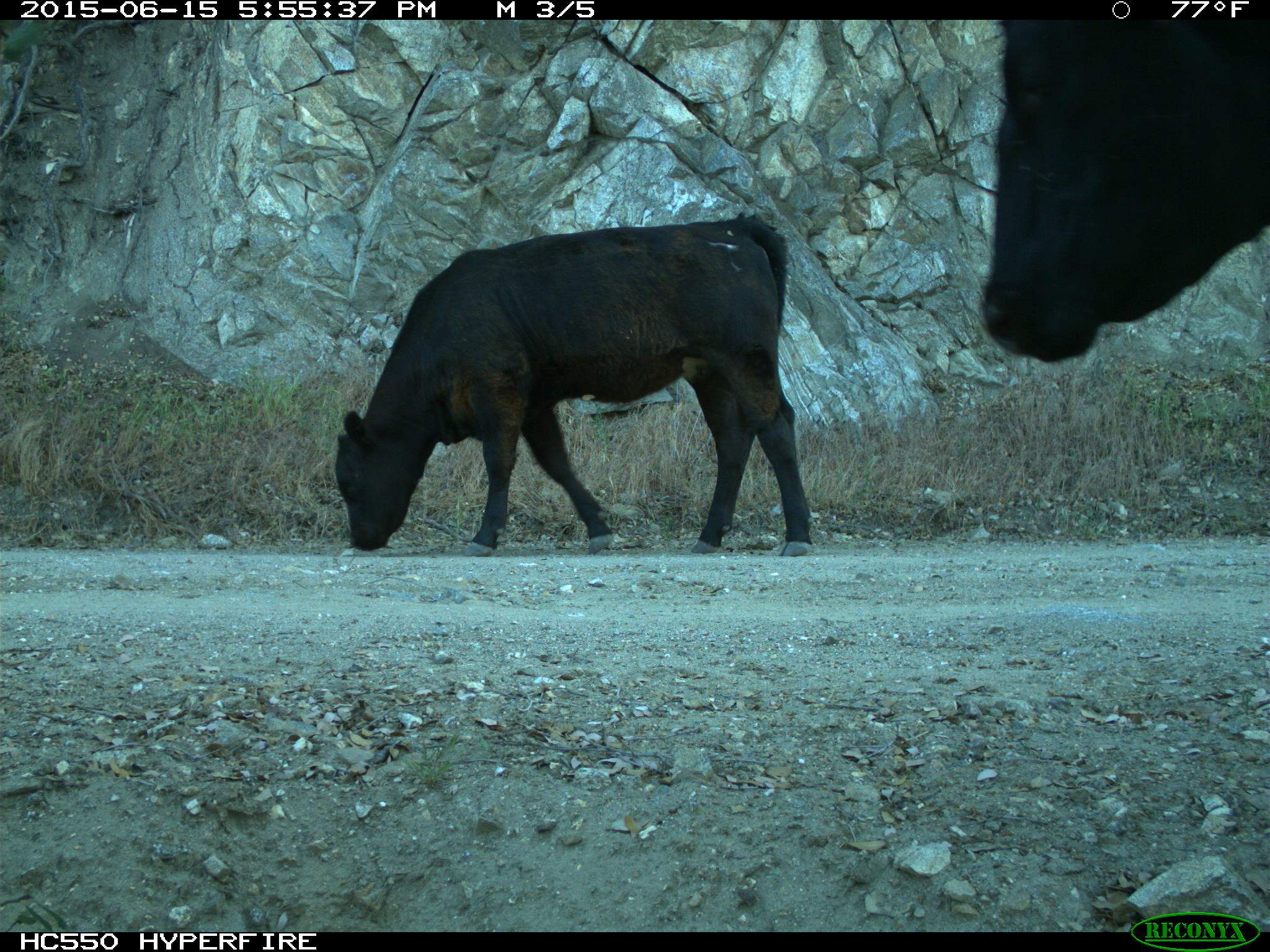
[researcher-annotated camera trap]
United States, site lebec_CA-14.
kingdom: Animalia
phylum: Chordata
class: Mammalia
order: Artiodactyla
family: Bovidae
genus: Bos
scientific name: Bos taurus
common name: domestic cow